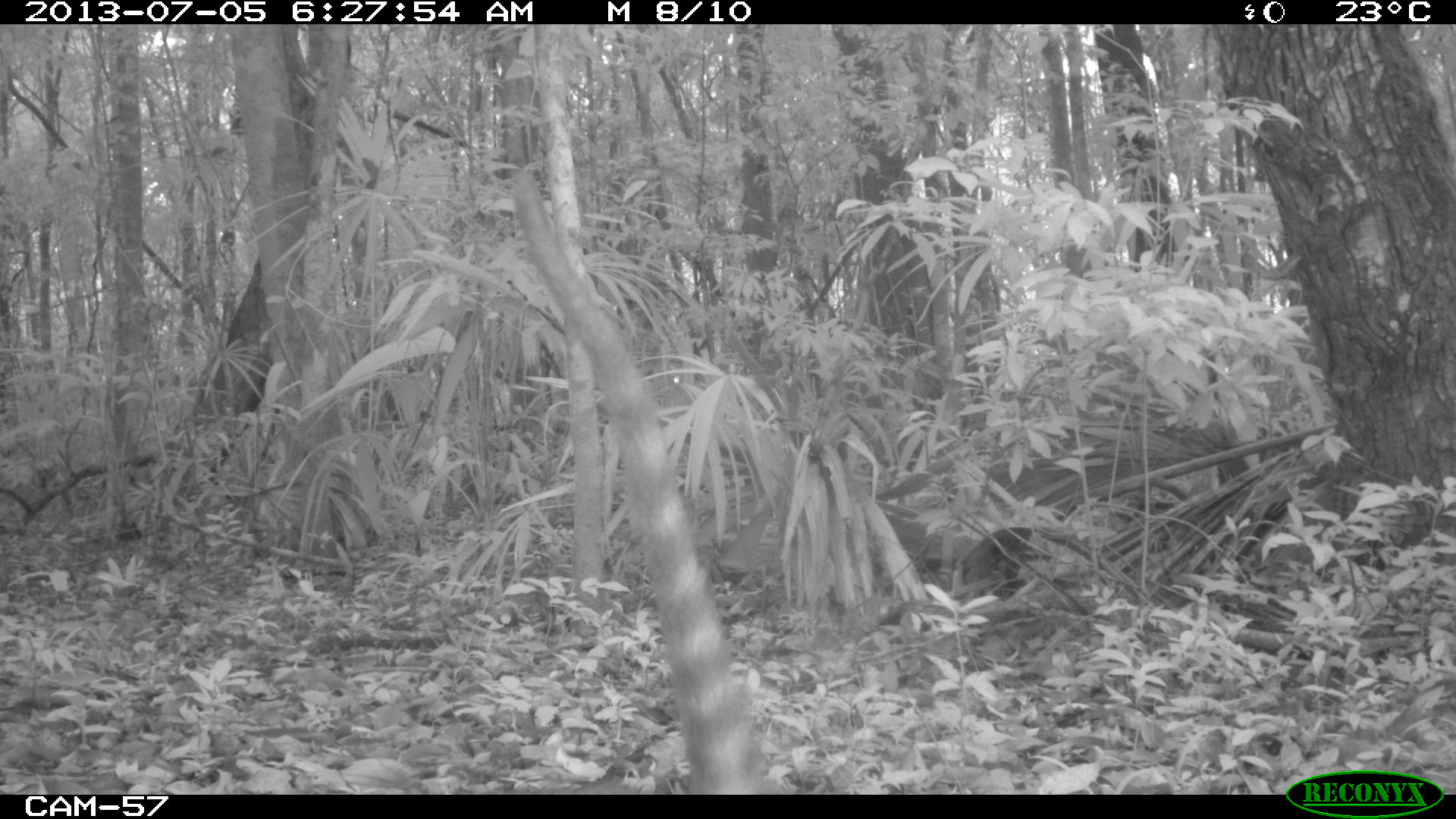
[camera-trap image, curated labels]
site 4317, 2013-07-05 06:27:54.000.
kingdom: Animalia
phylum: Chordata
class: Mammalia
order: Carnivora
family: Procyonidae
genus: Nasua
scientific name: Nasua narica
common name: white-nosed coati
Nasua narica (white-nosed coati), count 1.